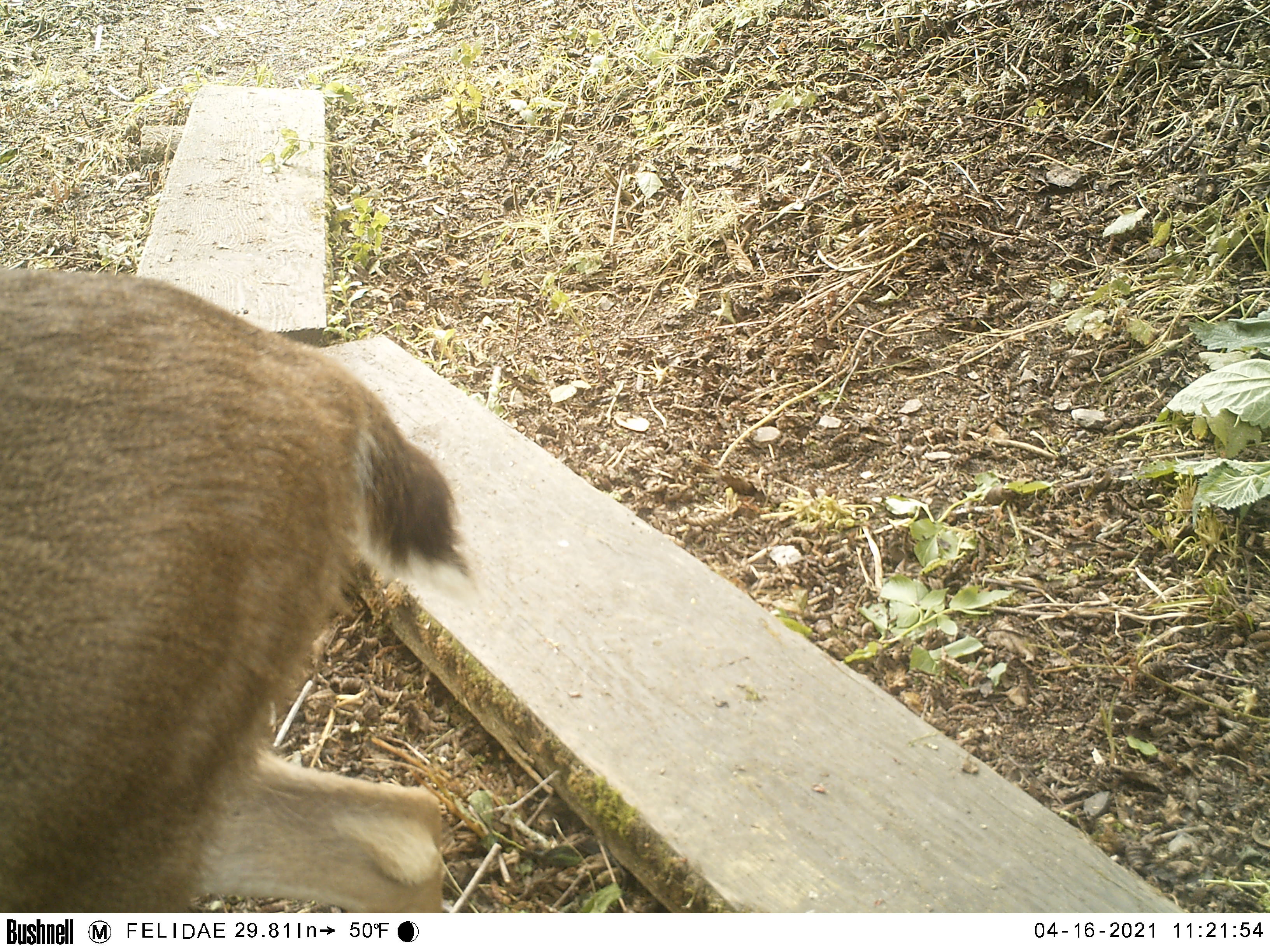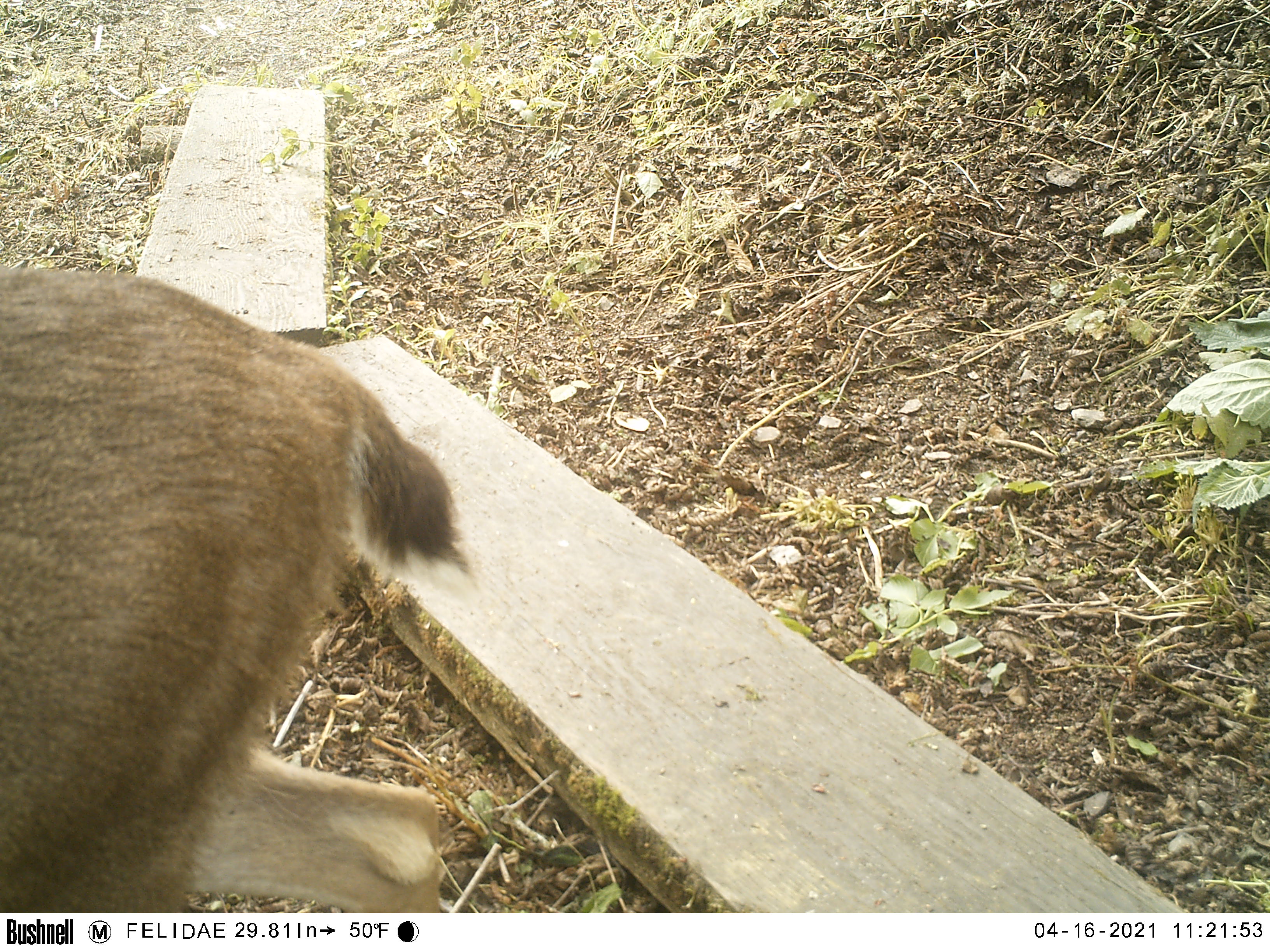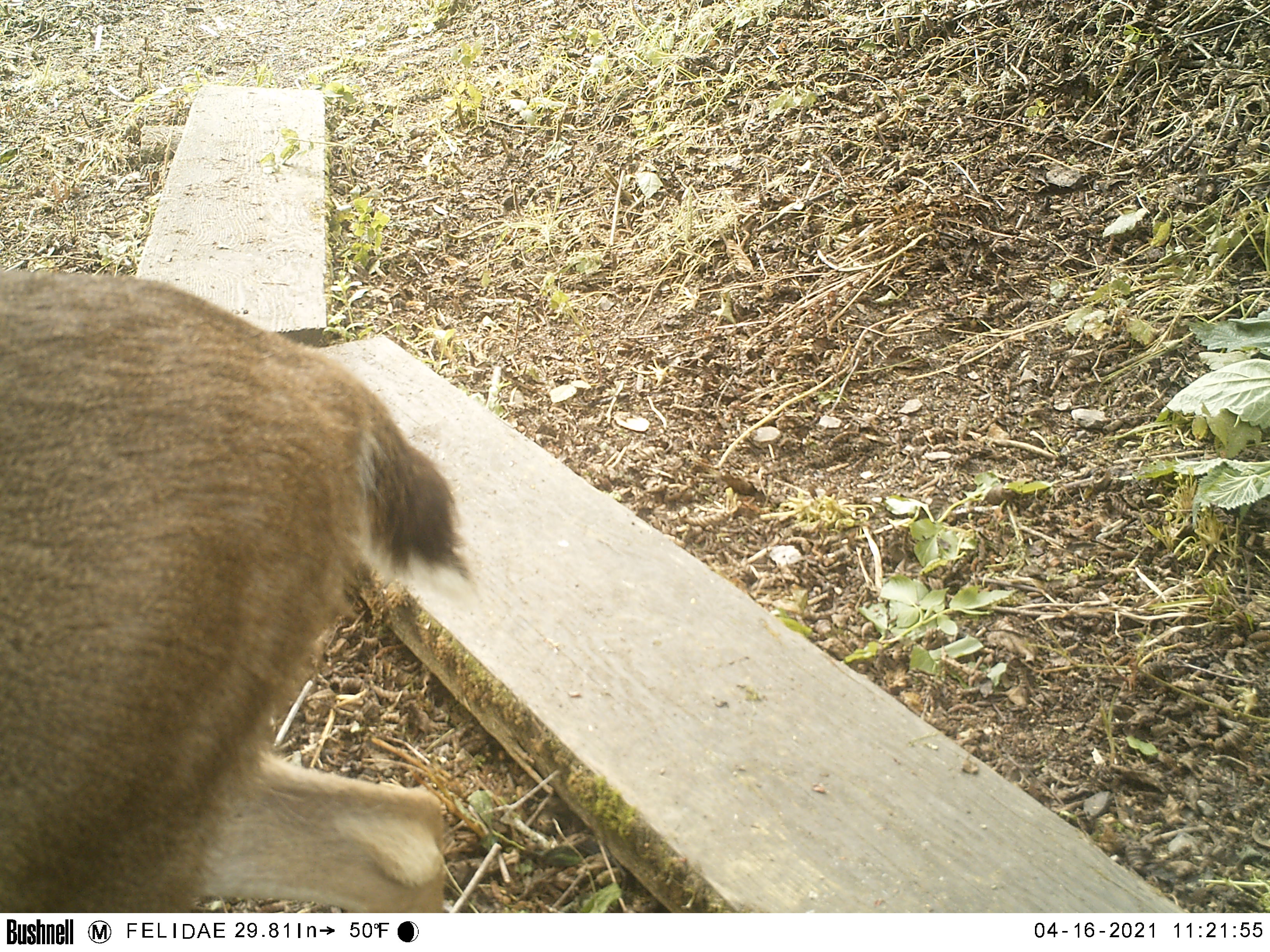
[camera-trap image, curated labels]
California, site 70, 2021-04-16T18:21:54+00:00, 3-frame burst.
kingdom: Animalia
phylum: Chordata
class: Mammalia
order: Artiodactyla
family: Cervidae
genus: Odocoileus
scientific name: Odocoileus hemionus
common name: mule deer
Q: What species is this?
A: Mule deer (Odocoileus hemionus).